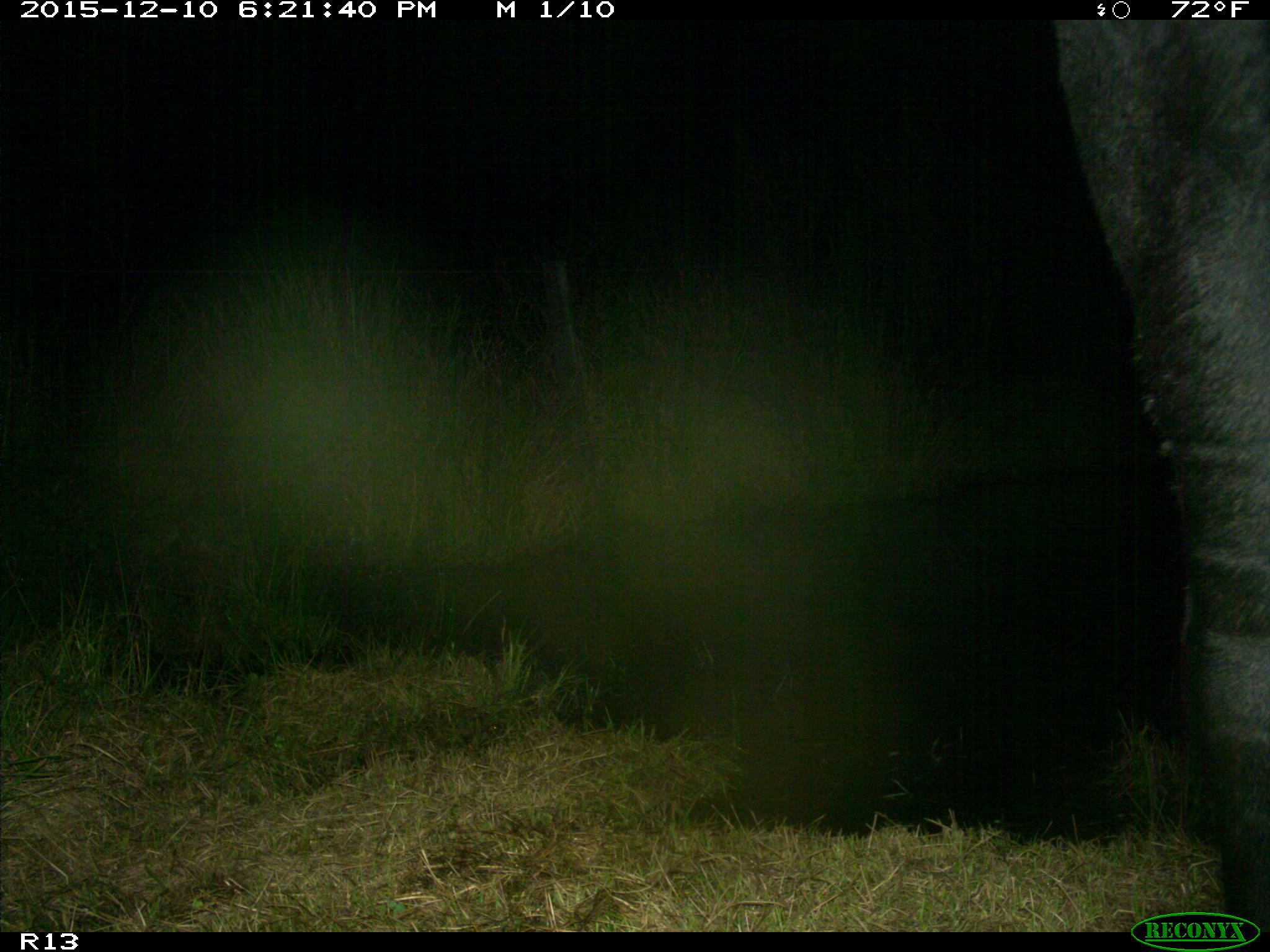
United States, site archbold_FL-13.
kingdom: Animalia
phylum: Chordata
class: Mammalia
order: Artiodactyla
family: Bovidae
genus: Bos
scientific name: Bos taurus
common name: domestic cow